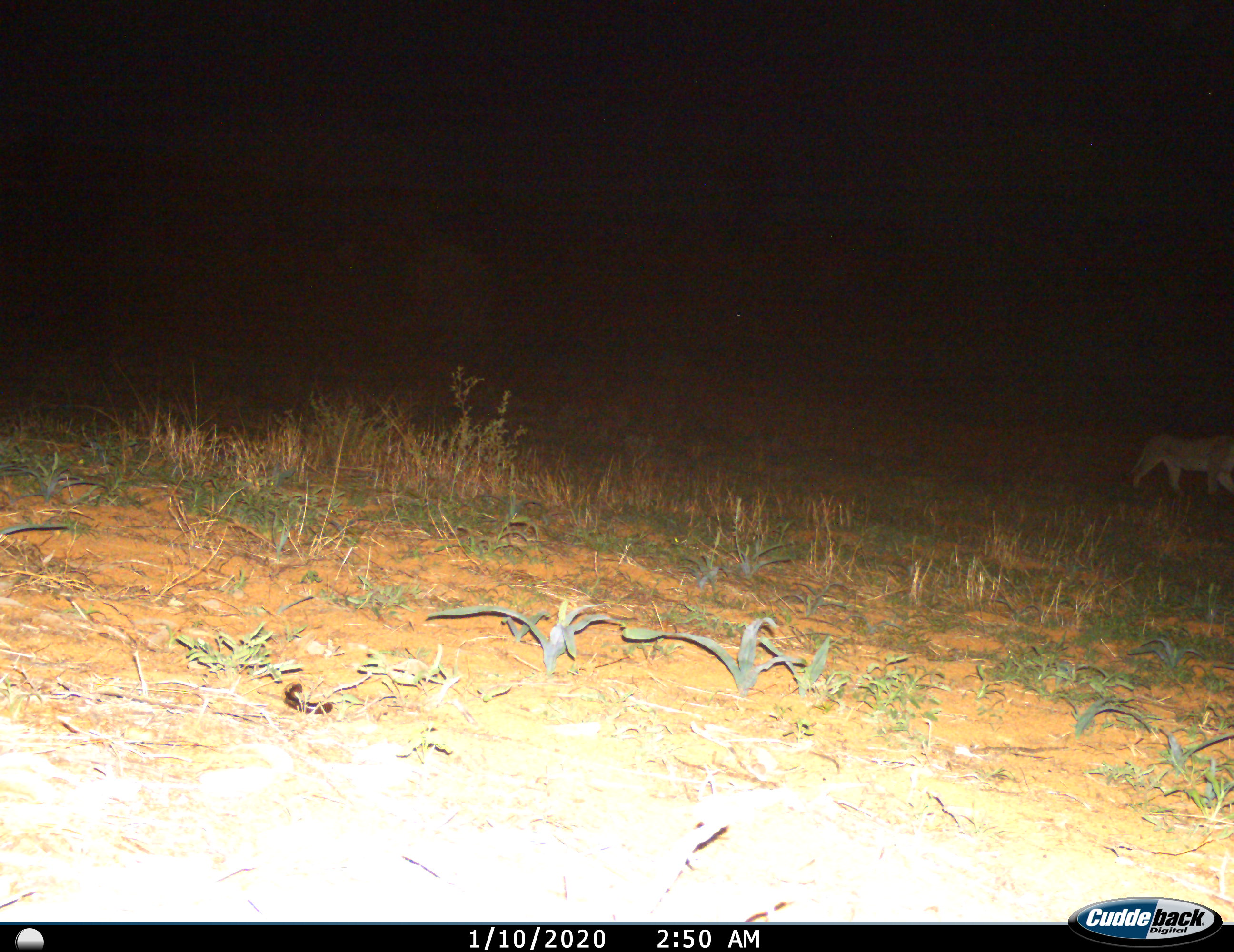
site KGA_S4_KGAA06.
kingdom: Animalia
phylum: Chordata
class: Mammalia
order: Carnivora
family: Felidae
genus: Panthera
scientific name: Panthera leo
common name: lion female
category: lionfemale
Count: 1.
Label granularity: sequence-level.